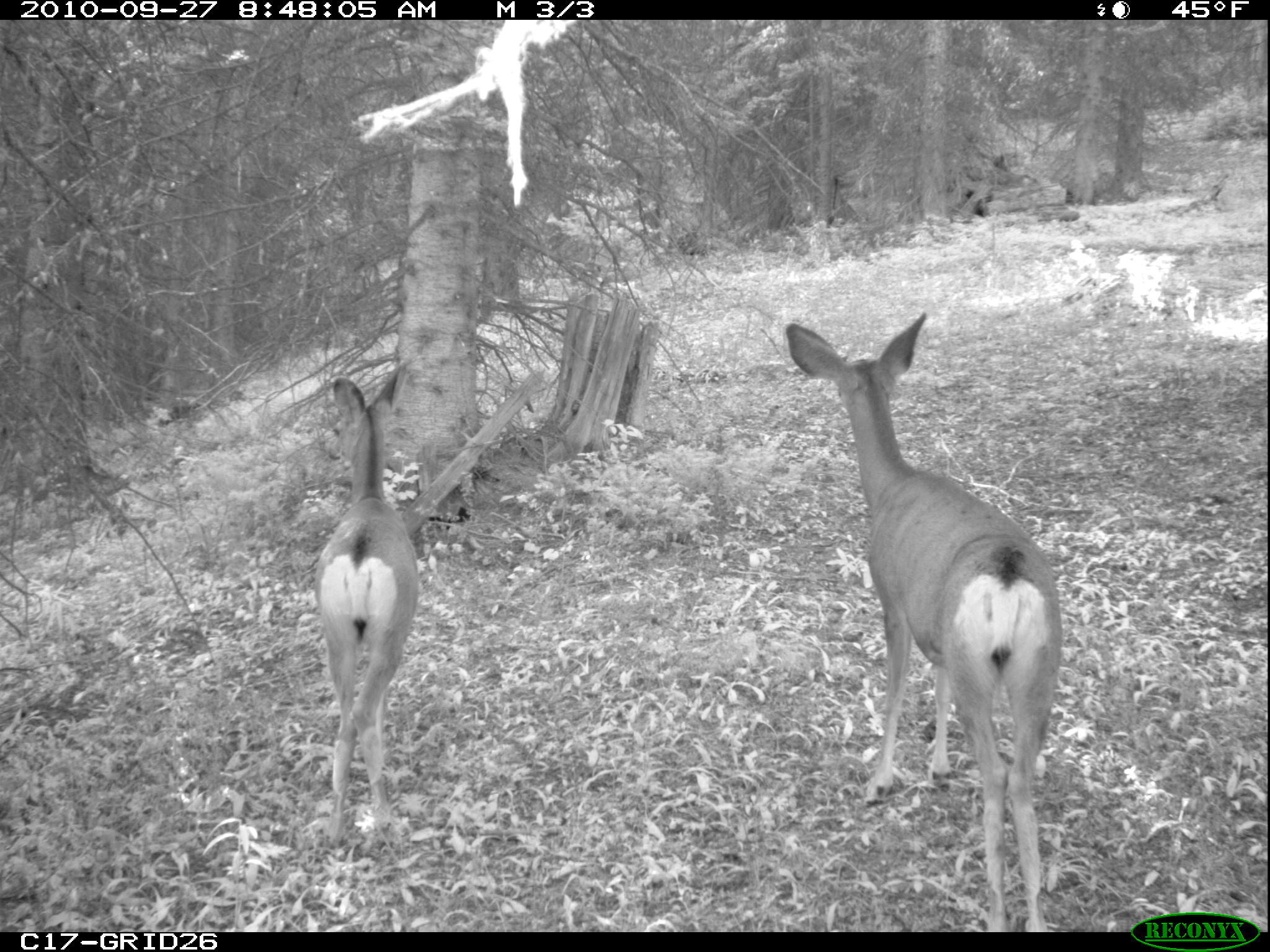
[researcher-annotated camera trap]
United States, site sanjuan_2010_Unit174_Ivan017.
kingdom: Animalia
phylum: Chordata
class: Mammalia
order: Artiodactyla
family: Cervidae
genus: Odocoileus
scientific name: Odocoileus hemionus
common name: mule deer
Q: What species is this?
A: Odocoileus hemionus (mule deer).